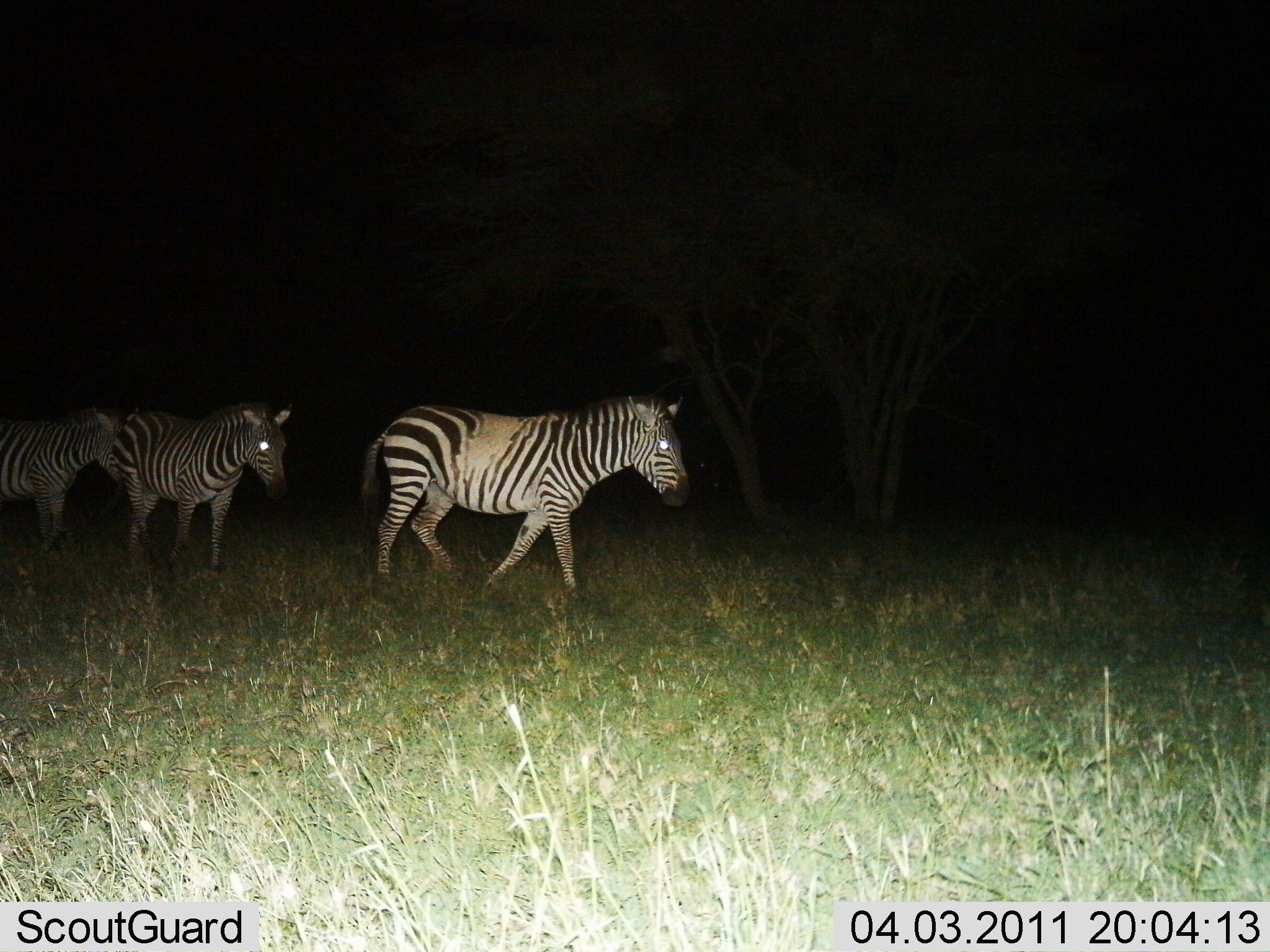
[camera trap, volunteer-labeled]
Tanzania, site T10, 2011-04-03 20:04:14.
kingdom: Animalia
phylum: Chordata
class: Mammalia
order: Perissodactyla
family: Equidae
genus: Equus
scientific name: Equus quagga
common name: plains zebra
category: zebra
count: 3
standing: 15%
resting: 0%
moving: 85%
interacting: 0%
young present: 0%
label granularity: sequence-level